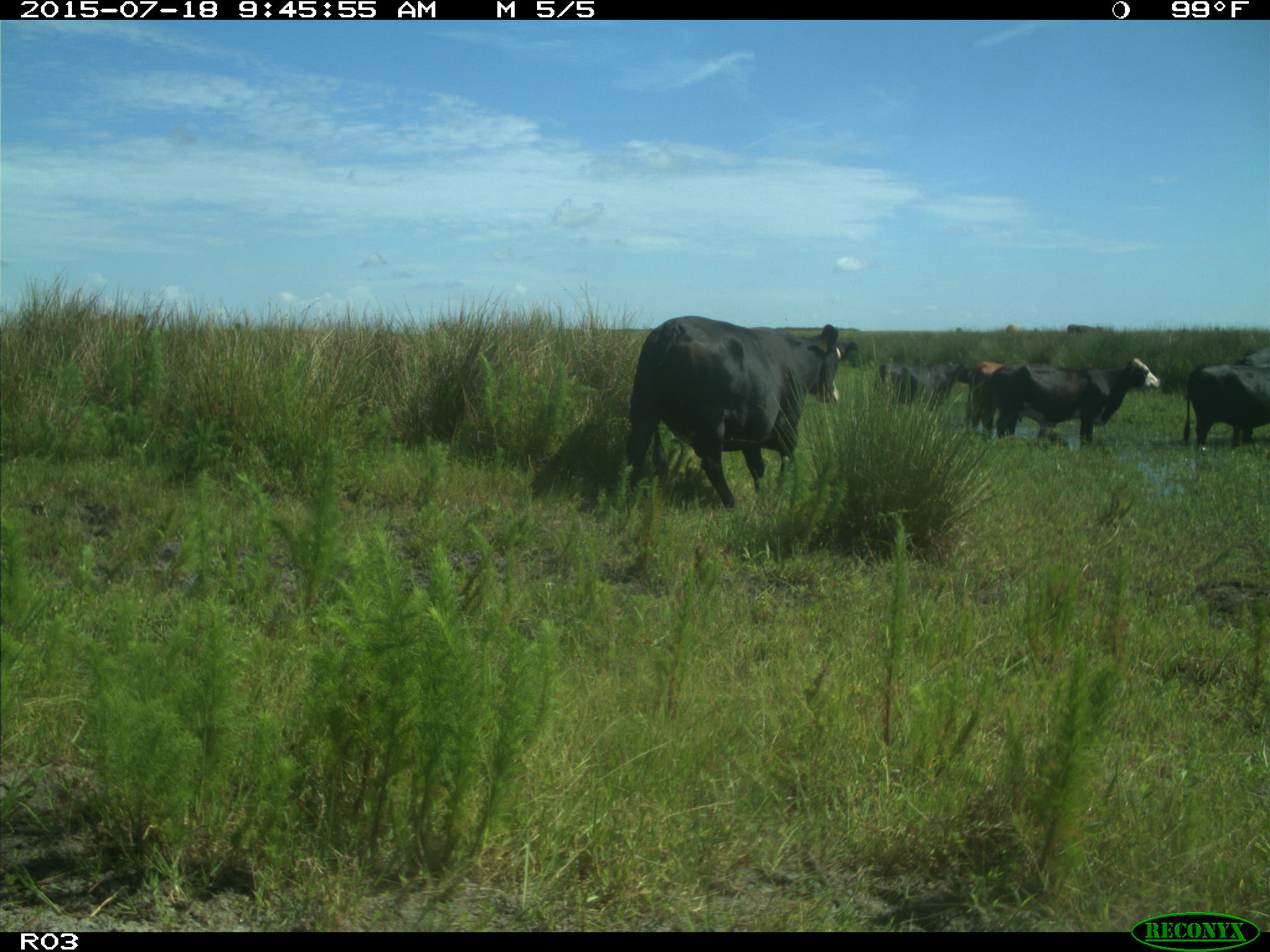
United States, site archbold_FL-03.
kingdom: Animalia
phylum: Chordata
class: Mammalia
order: Artiodactyla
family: Bovidae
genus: Bos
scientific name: Bos taurus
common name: domestic cow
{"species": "Bos taurus (domestic cow)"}